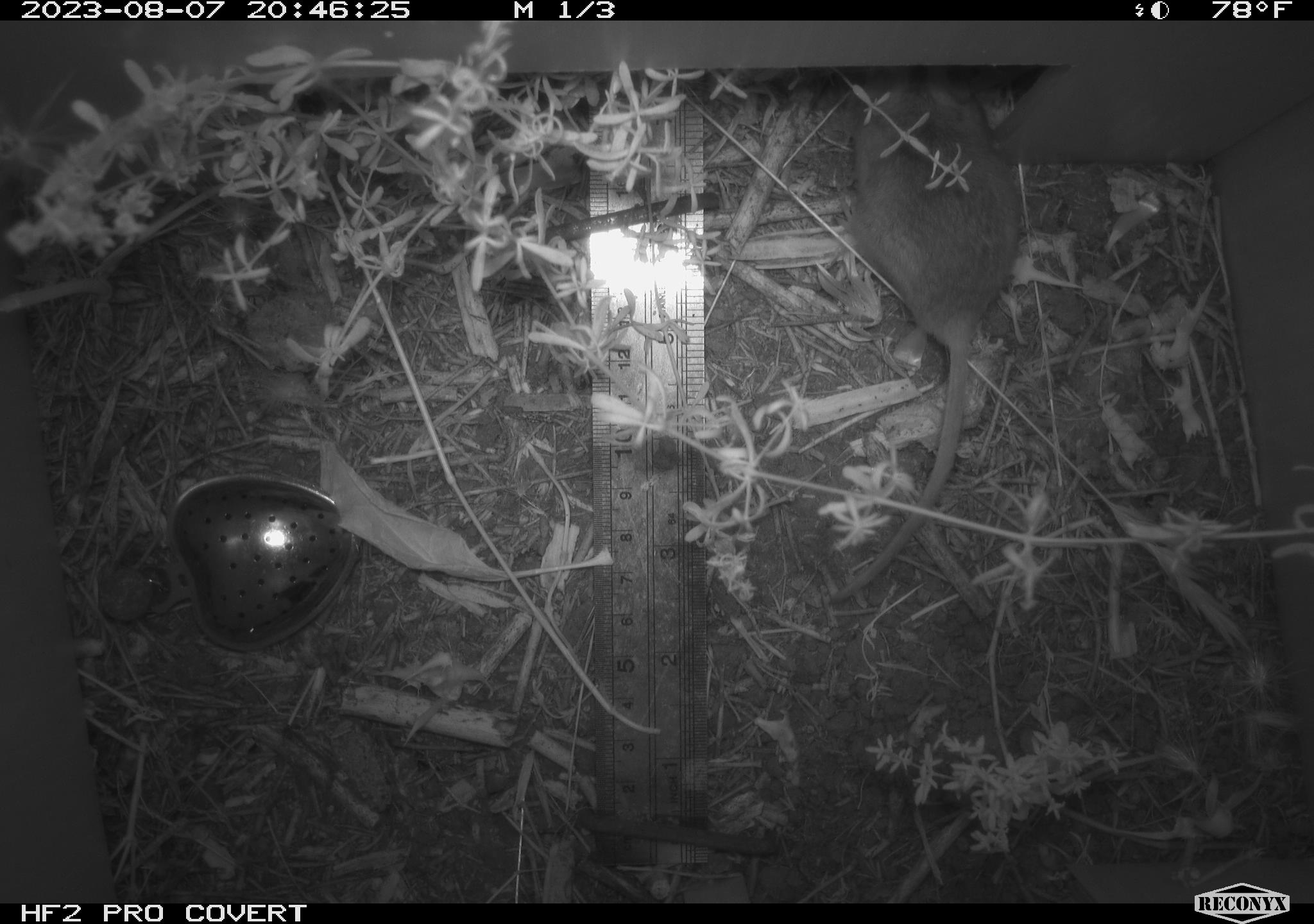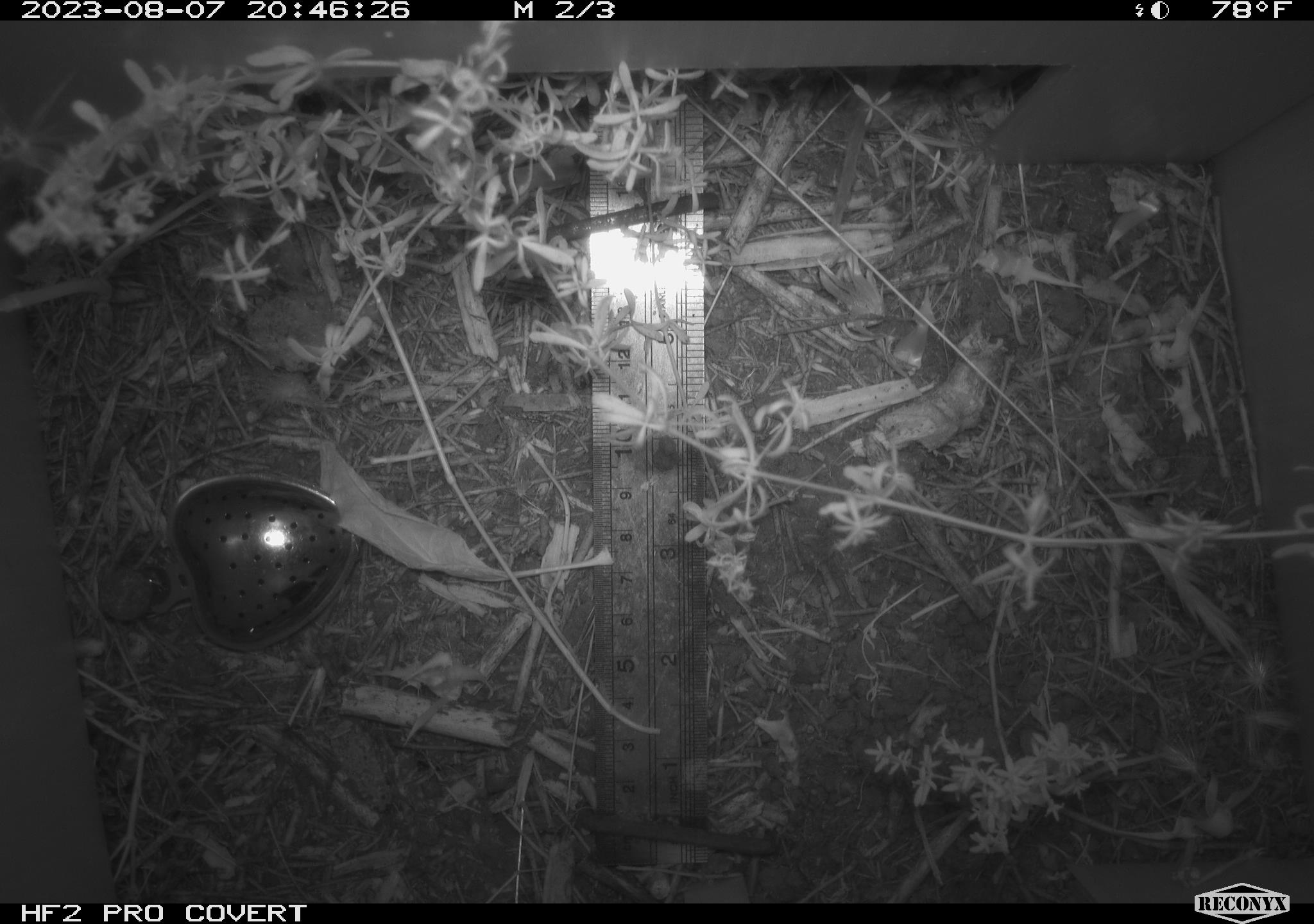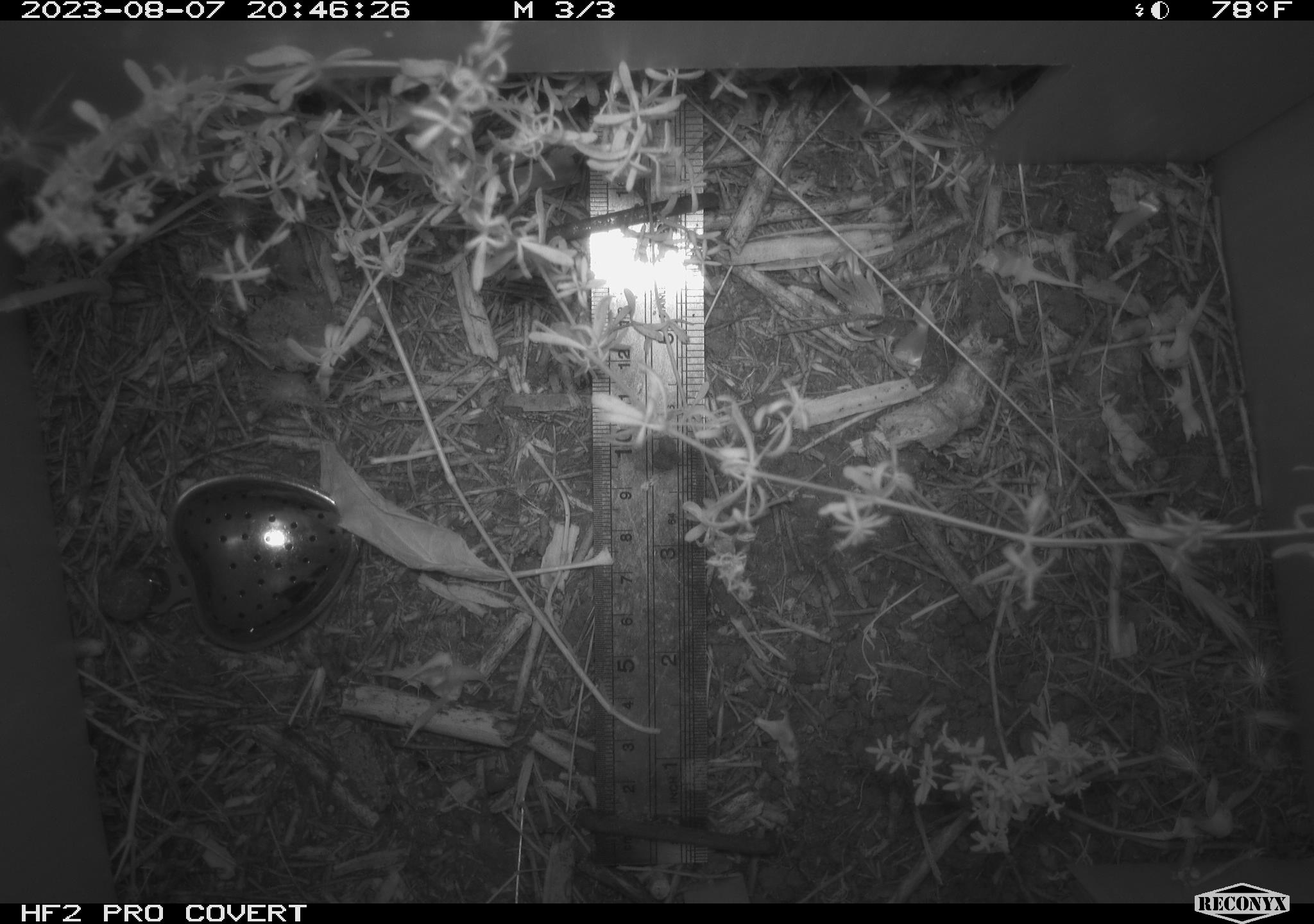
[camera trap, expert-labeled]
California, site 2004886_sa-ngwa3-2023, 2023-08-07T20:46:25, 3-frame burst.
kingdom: Animalia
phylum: Chordata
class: Mammalia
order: Rodentia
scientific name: Rodentia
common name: mouse species